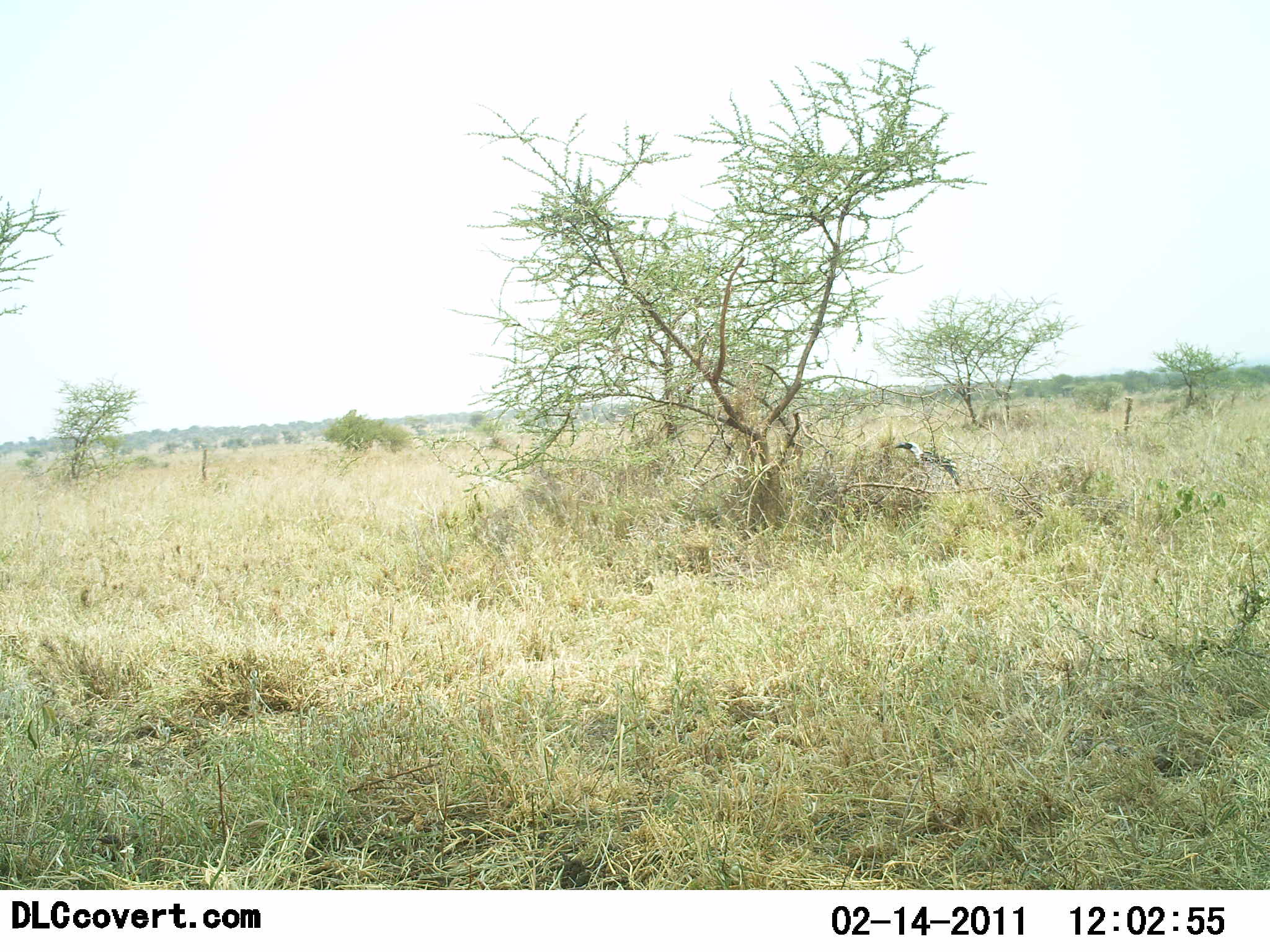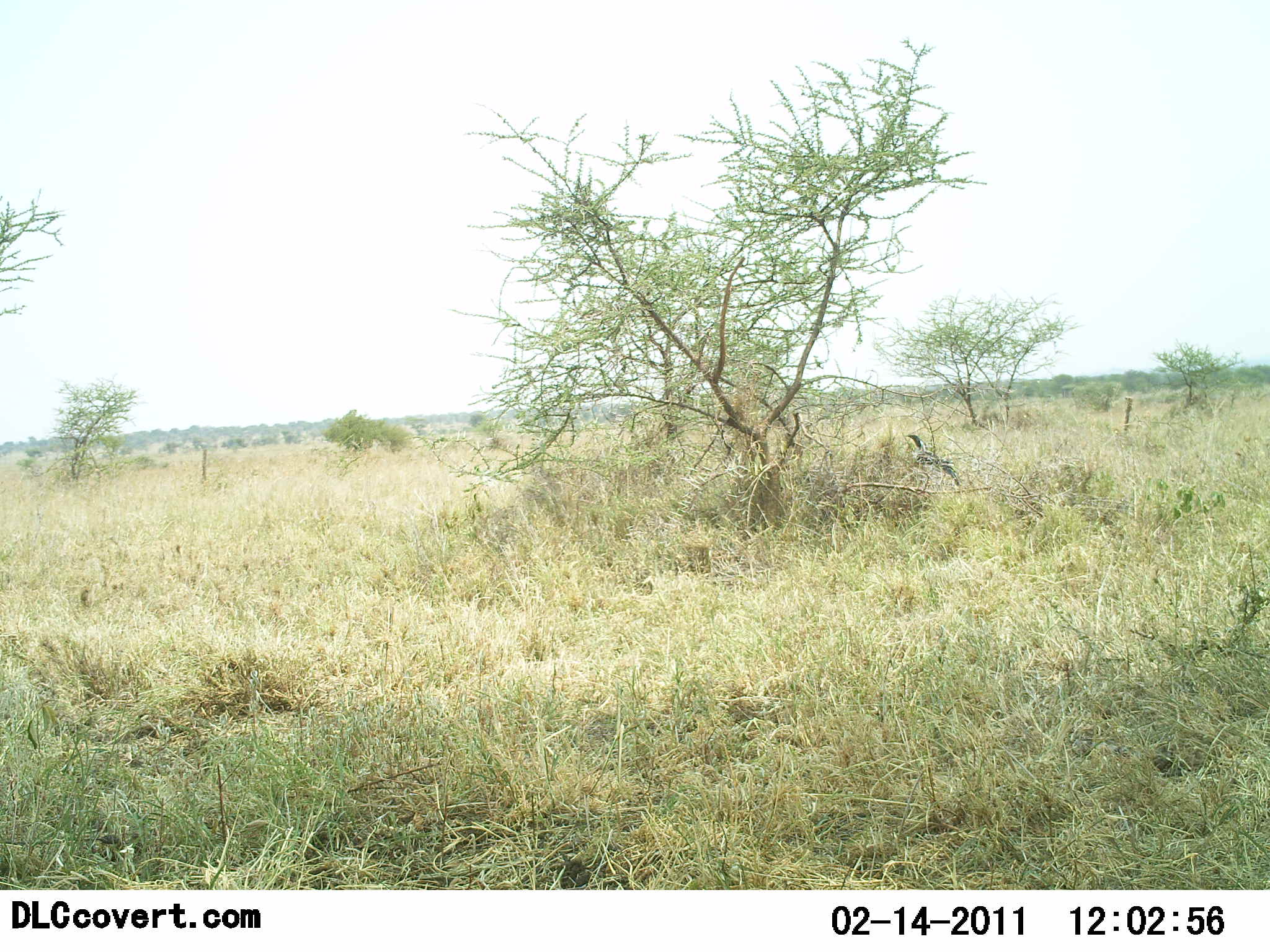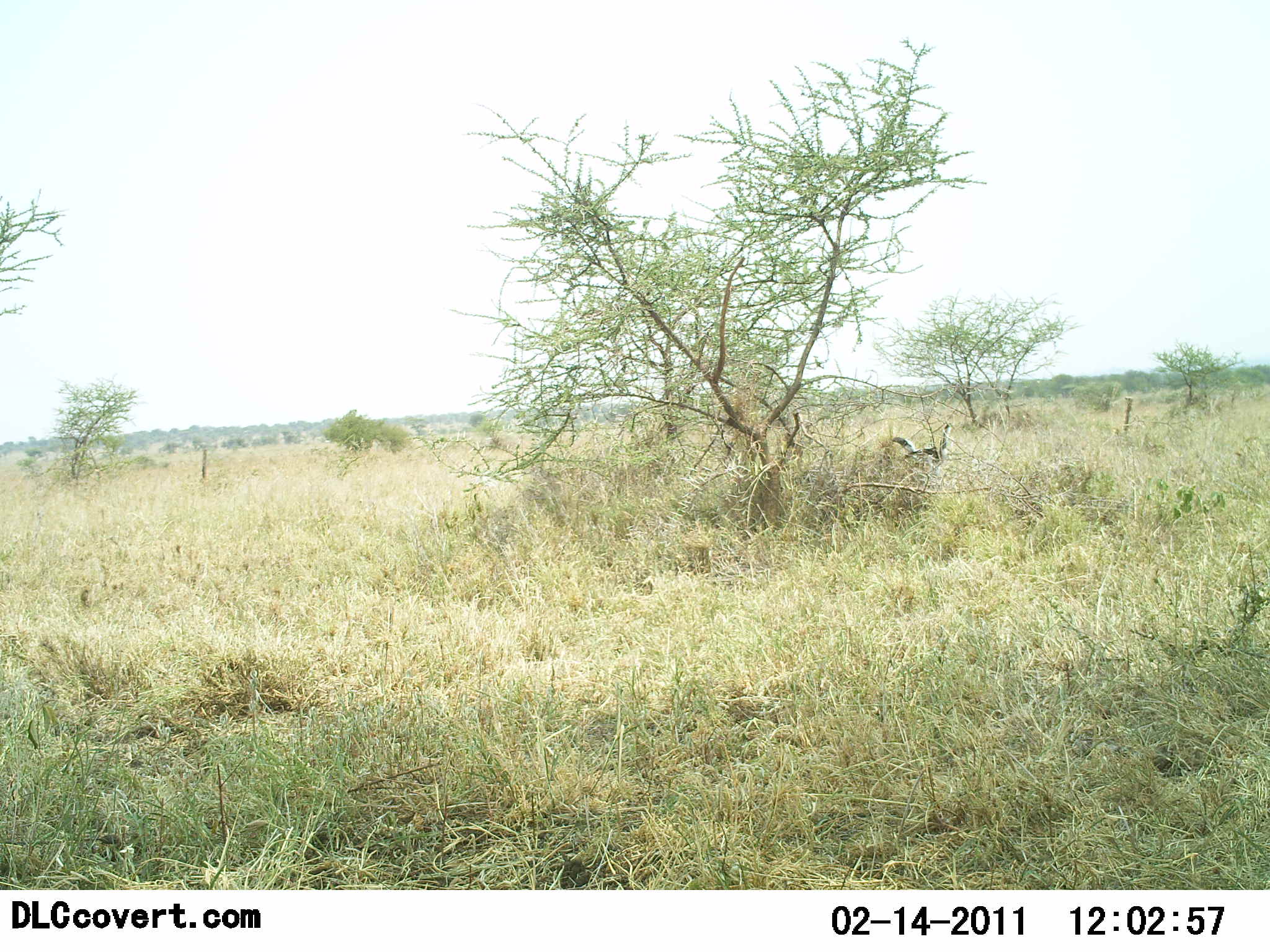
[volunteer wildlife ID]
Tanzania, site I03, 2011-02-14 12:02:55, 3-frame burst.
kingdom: Animalia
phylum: Chordata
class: Aves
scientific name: Aves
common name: bird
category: otherbird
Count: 1.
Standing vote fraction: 57%.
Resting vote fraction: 14%.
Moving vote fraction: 14%.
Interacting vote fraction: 0%.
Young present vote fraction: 0%.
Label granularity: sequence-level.